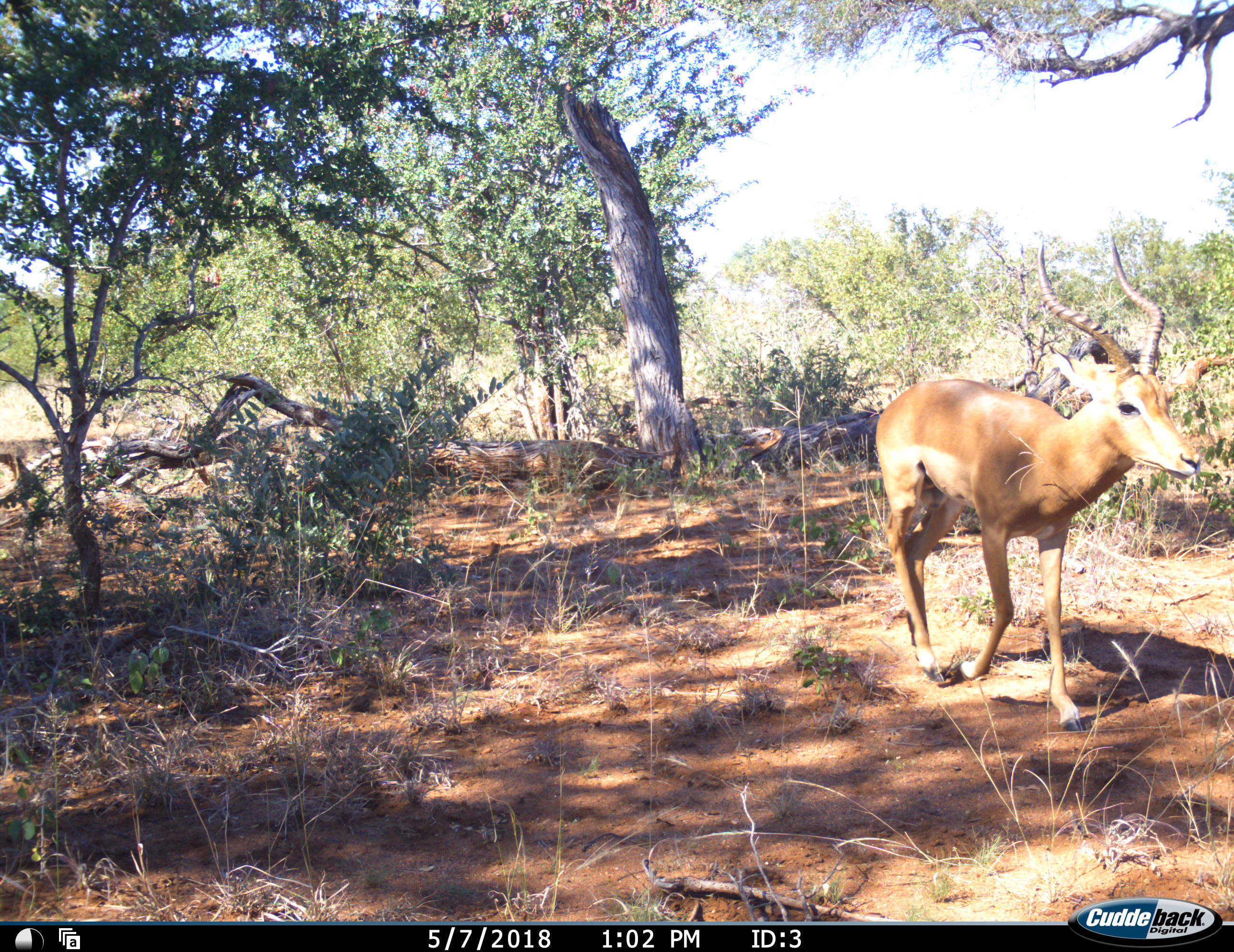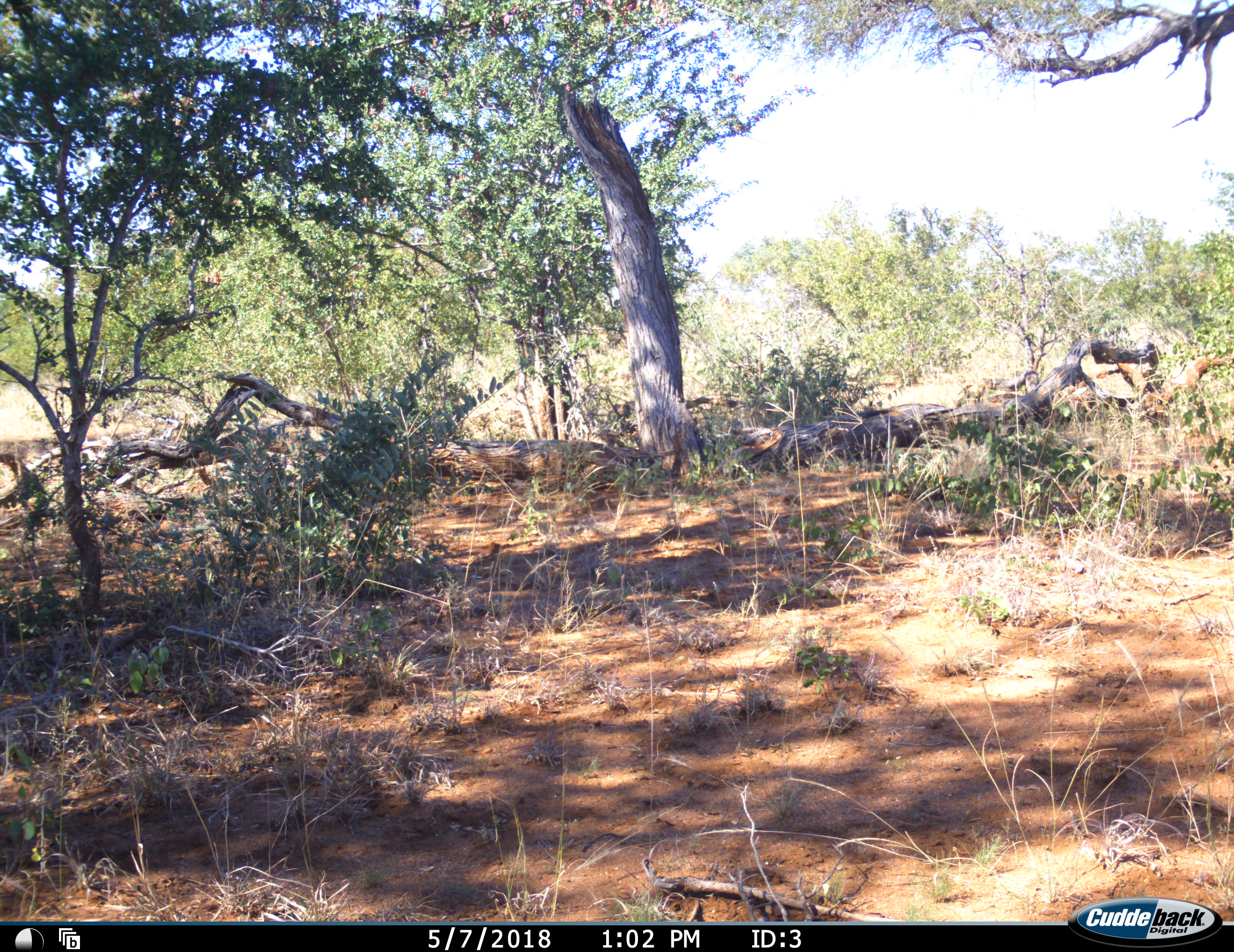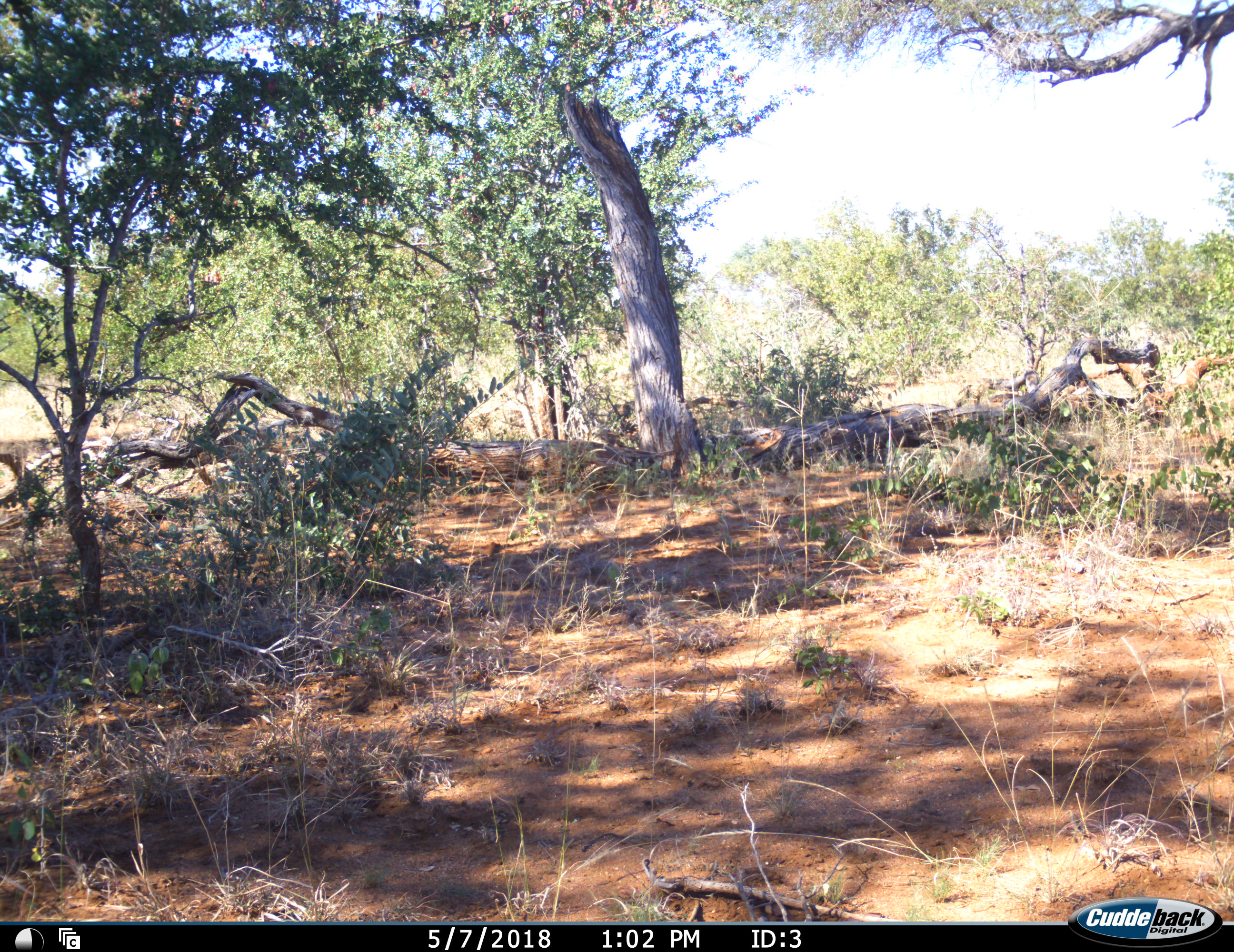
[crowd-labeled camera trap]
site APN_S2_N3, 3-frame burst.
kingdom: Animalia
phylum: Chordata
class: Mammalia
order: Artiodactyla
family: Bovidae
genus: Aepyceros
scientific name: Aepyceros melampus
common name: impala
Impala (Aepyceros melampus), count 1. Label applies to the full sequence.